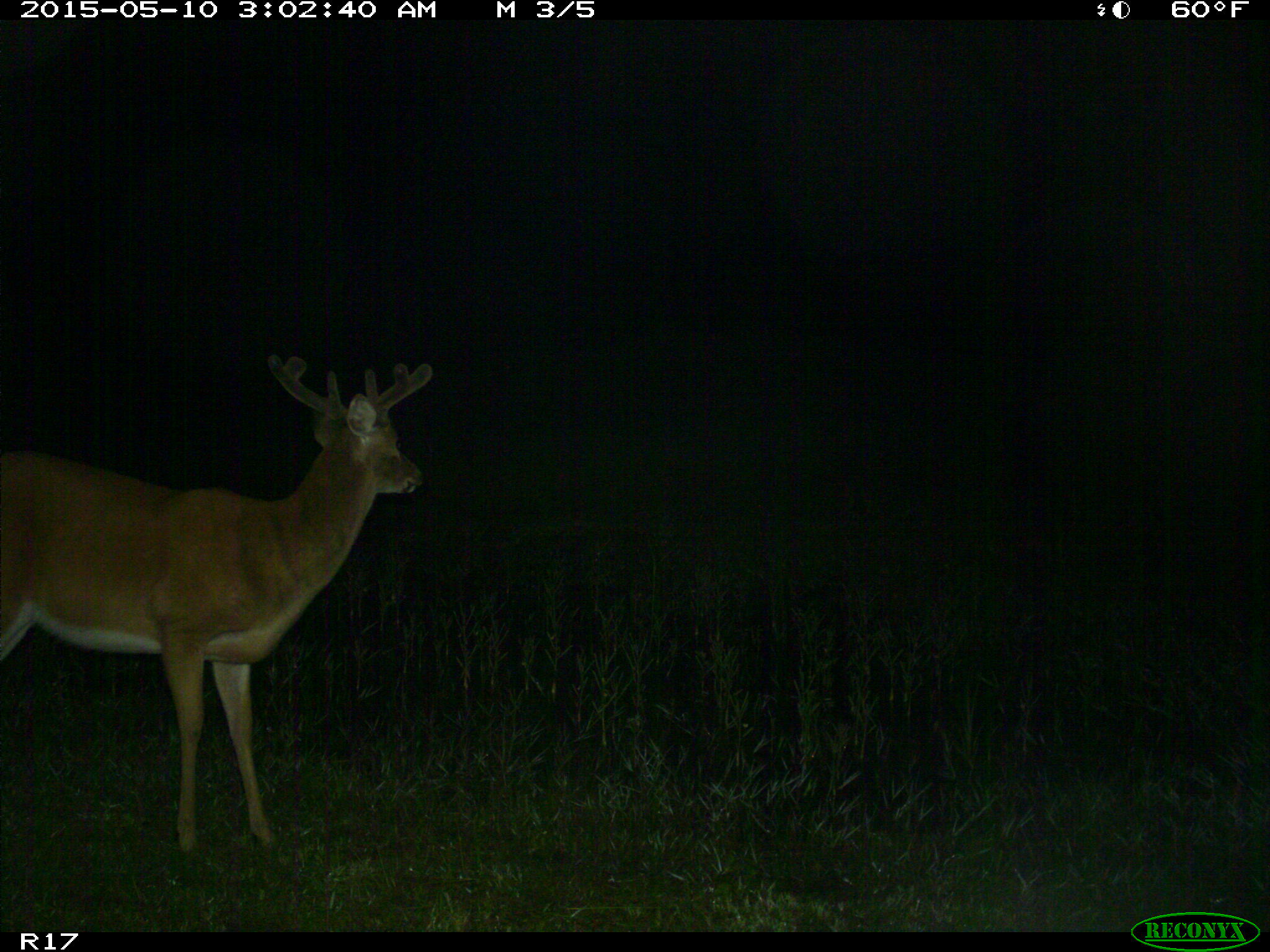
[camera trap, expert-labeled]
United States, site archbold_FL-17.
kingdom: Animalia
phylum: Chordata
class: Mammalia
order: Artiodactyla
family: Cervidae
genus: Odocoileus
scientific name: Odocoileus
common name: deer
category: unidentified deer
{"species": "unidentified deer (deer) (Odocoileus)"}